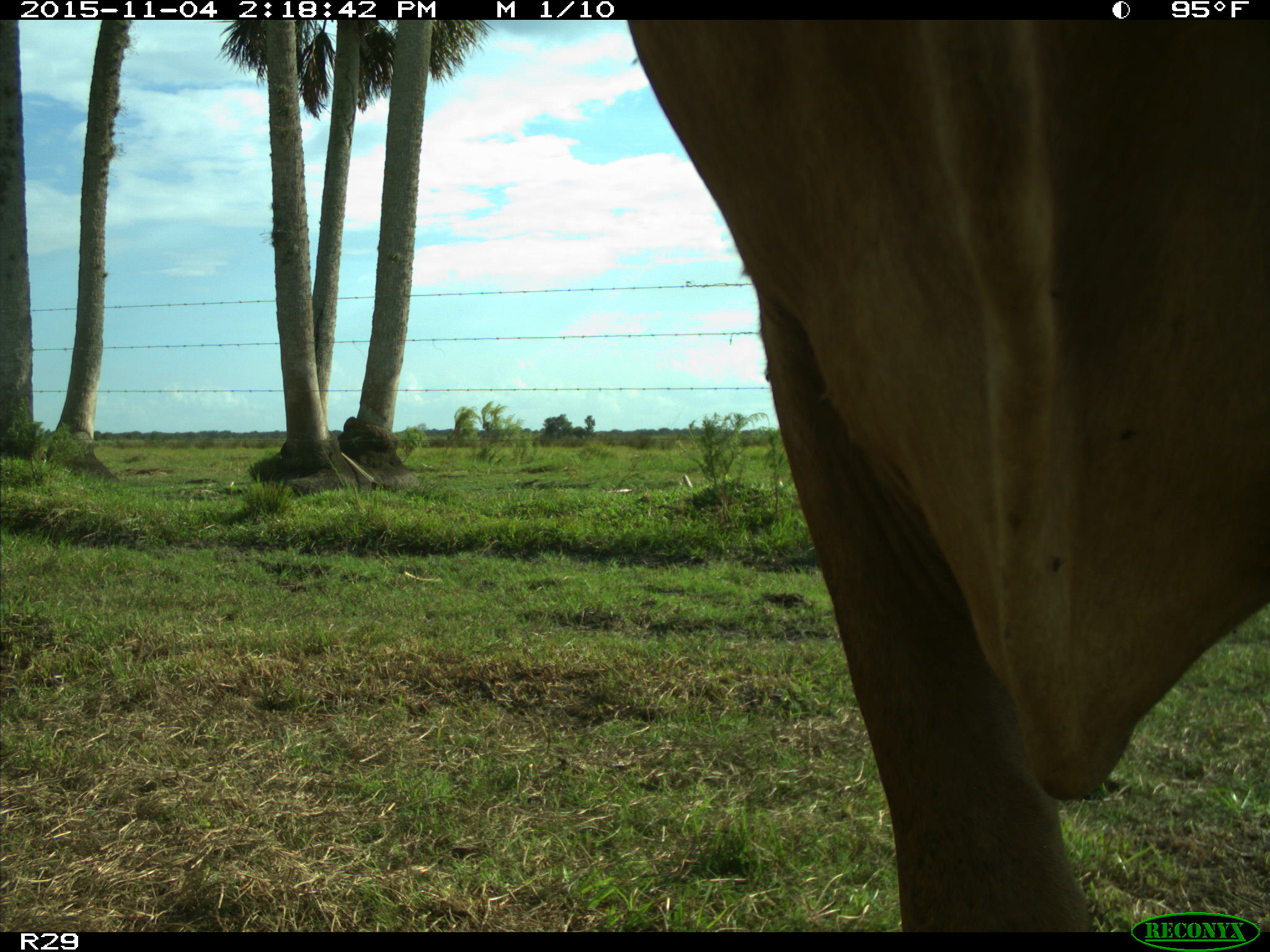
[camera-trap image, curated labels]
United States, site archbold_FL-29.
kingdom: Animalia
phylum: Chordata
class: Mammalia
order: Artiodactyla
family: Bovidae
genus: Bos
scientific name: Bos taurus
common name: domestic cow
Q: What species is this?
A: Bos taurus (domestic cow).